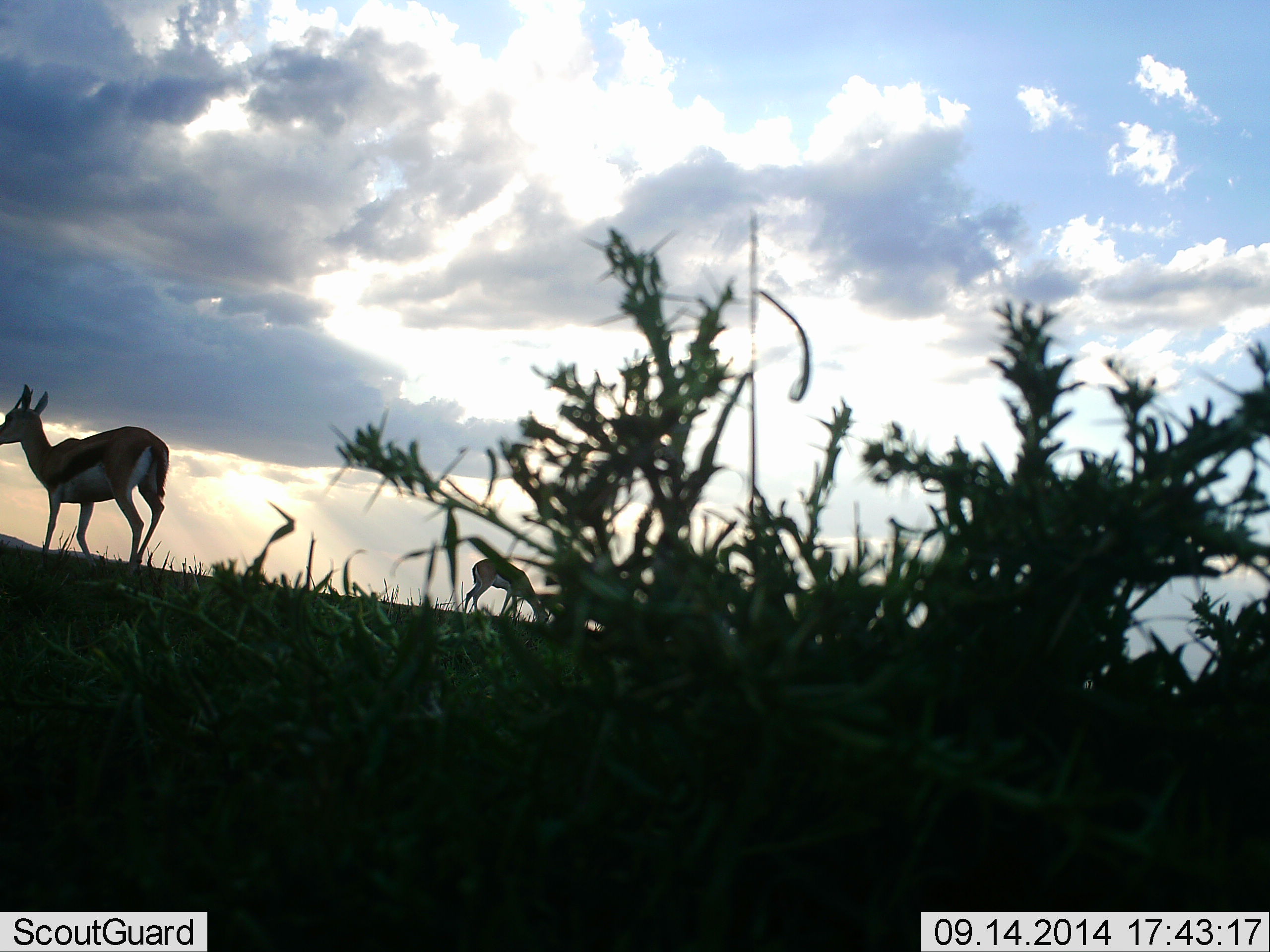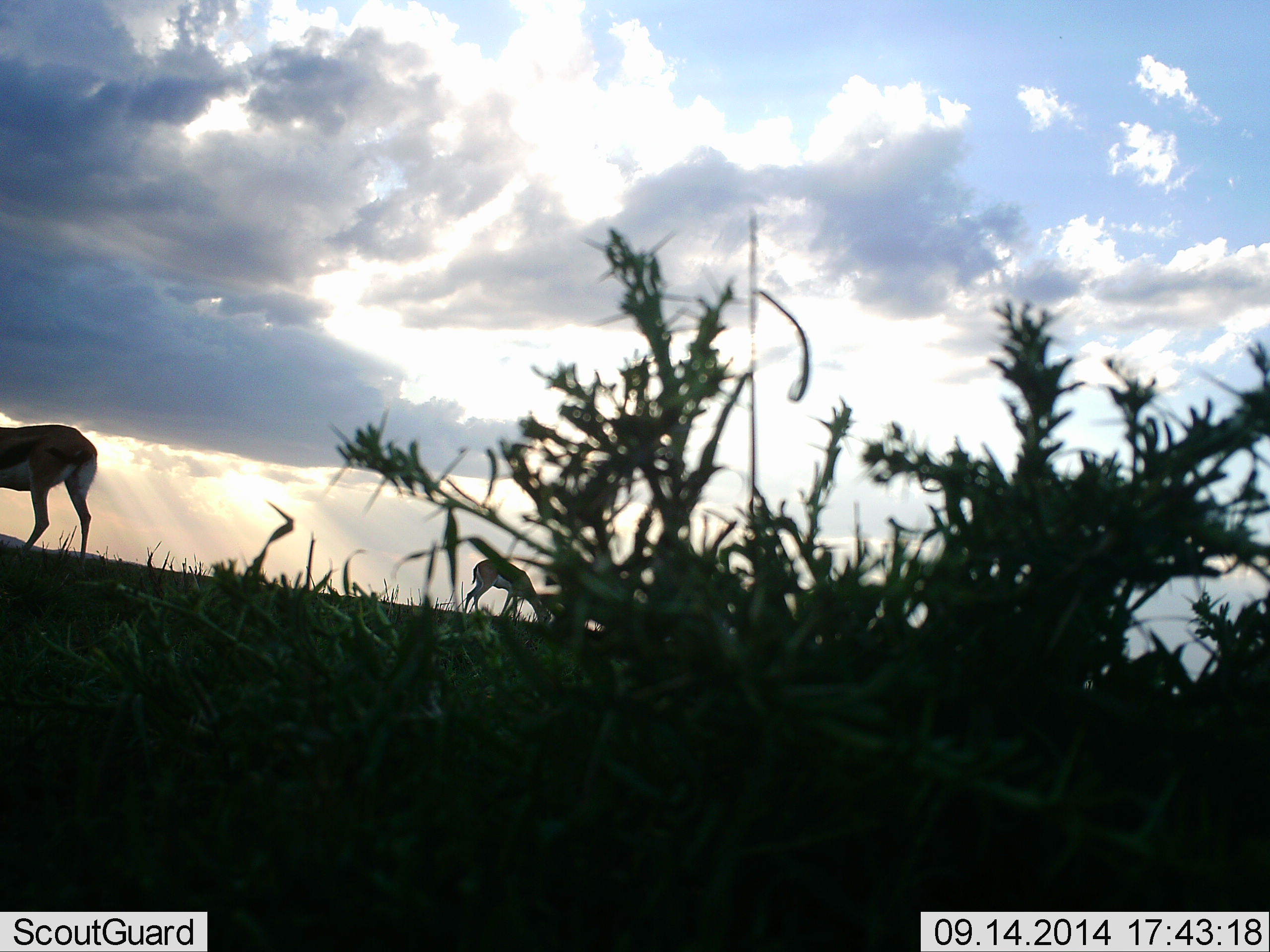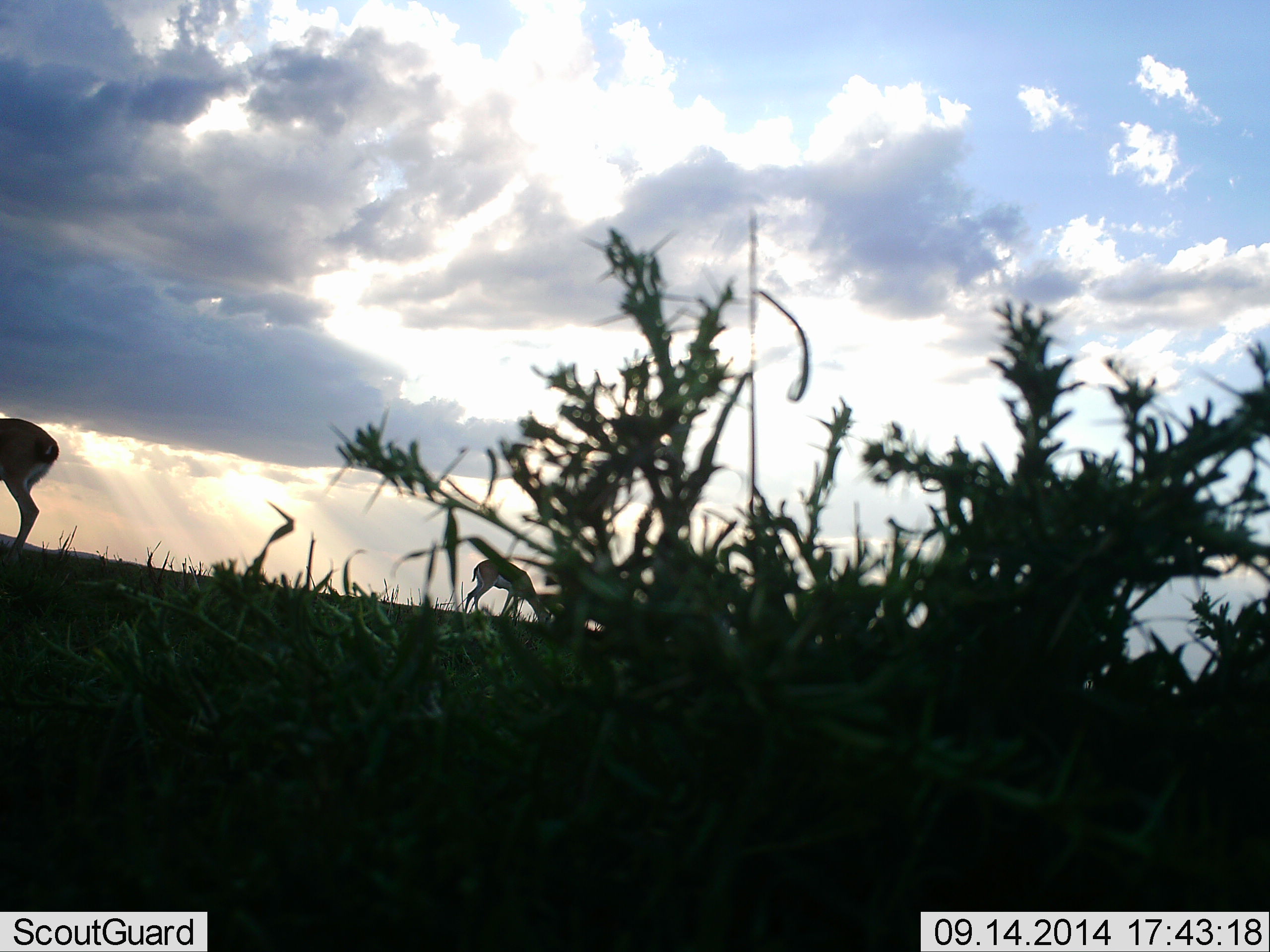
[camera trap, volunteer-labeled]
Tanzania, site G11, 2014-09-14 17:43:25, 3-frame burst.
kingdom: Animalia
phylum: Chordata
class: Mammalia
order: Artiodactyla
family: Bovidae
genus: Eudorcas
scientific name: Eudorcas thomsonii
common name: thomson's gazelle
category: gazellethomsons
Gazellethomsons (thomson's gazelle) (Eudorcas thomsonii), count 2. Behavior (volunteer vote fractions): standing 10%, resting 0%, moving 80%, interacting 0%. Young present (vote fraction): 0%. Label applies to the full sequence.